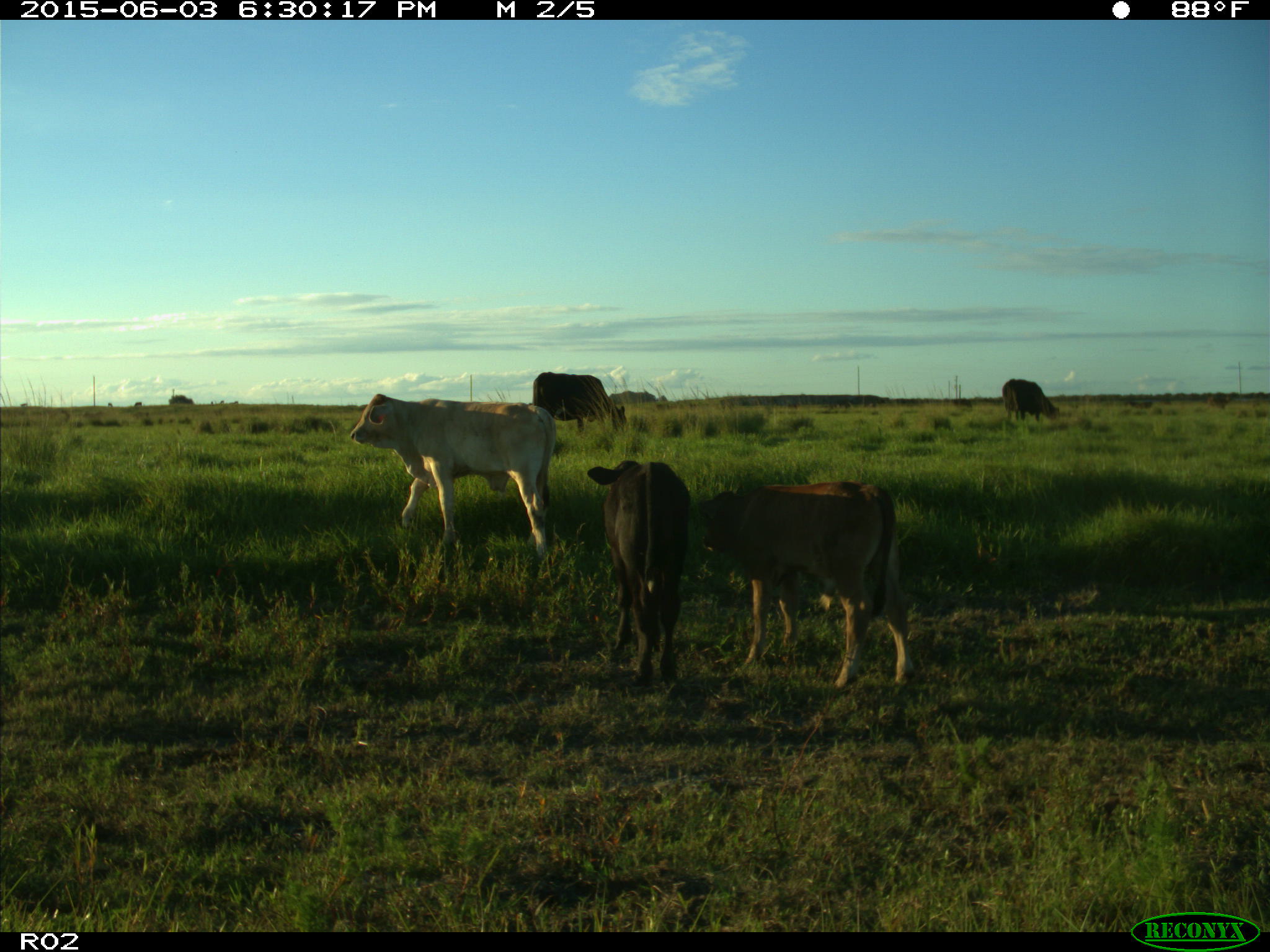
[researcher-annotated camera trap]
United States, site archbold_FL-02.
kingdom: Animalia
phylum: Chordata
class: Mammalia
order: Artiodactyla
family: Bovidae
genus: Bos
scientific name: Bos taurus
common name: domestic cow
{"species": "Bos taurus (domestic cow)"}